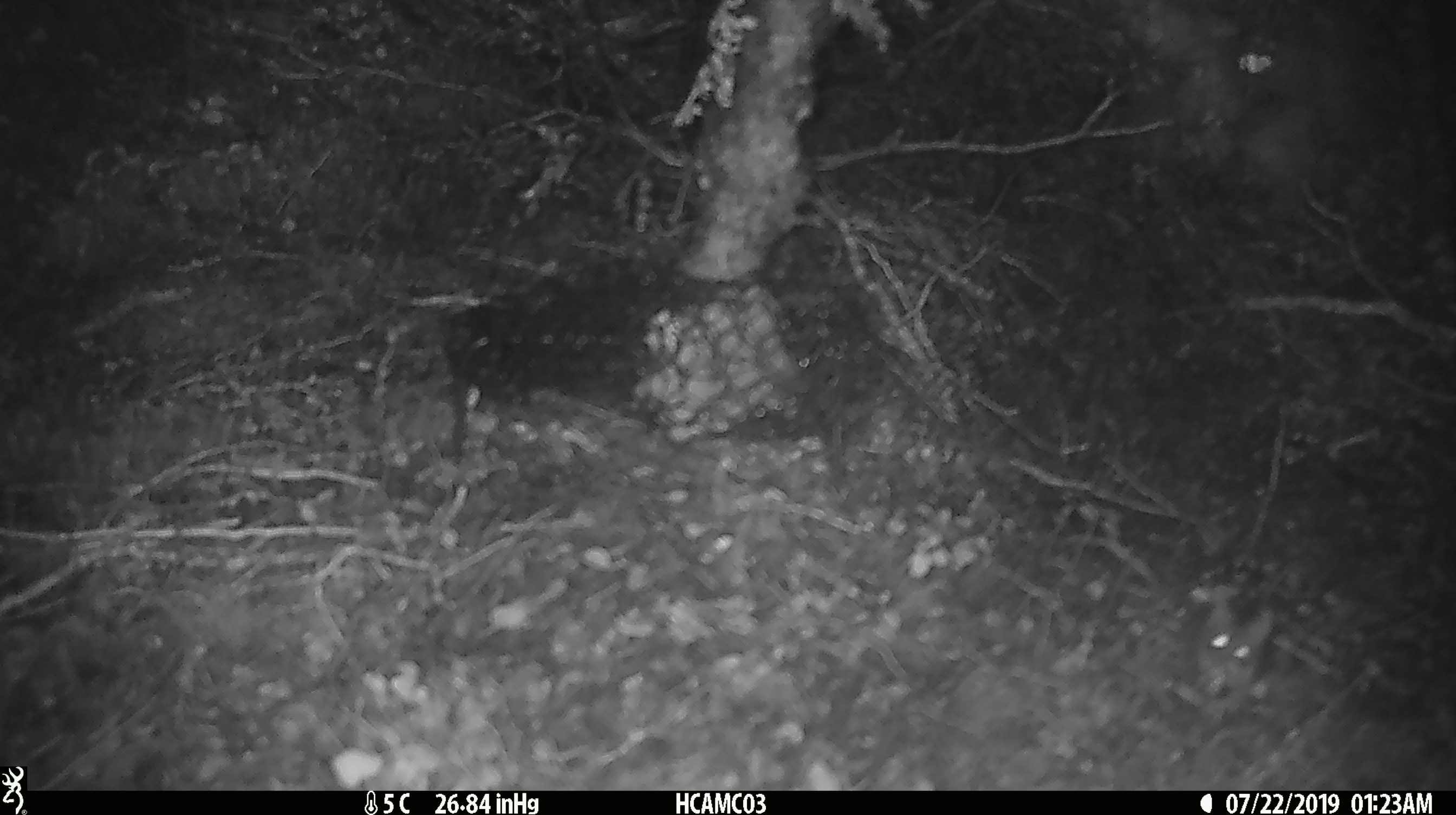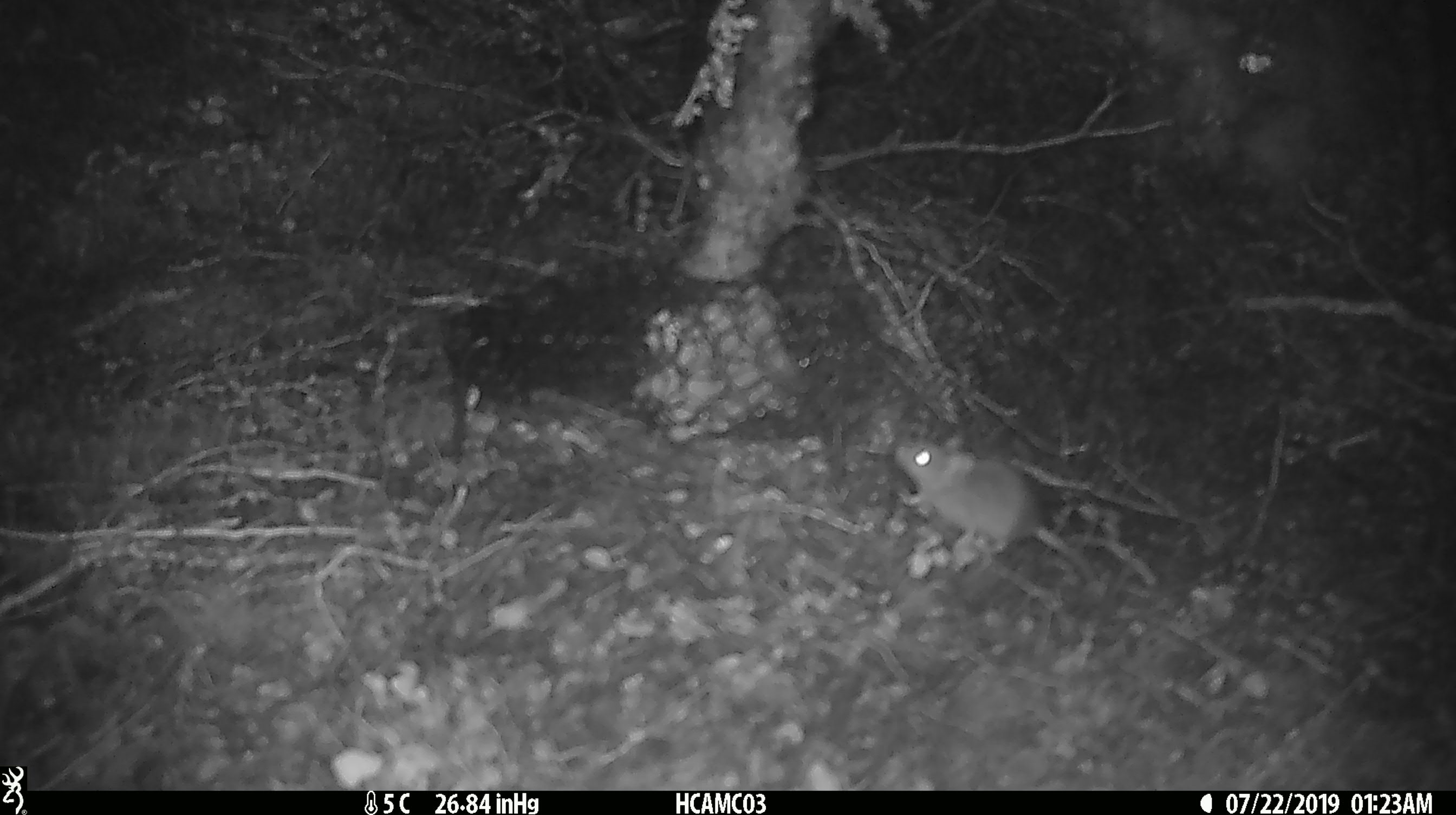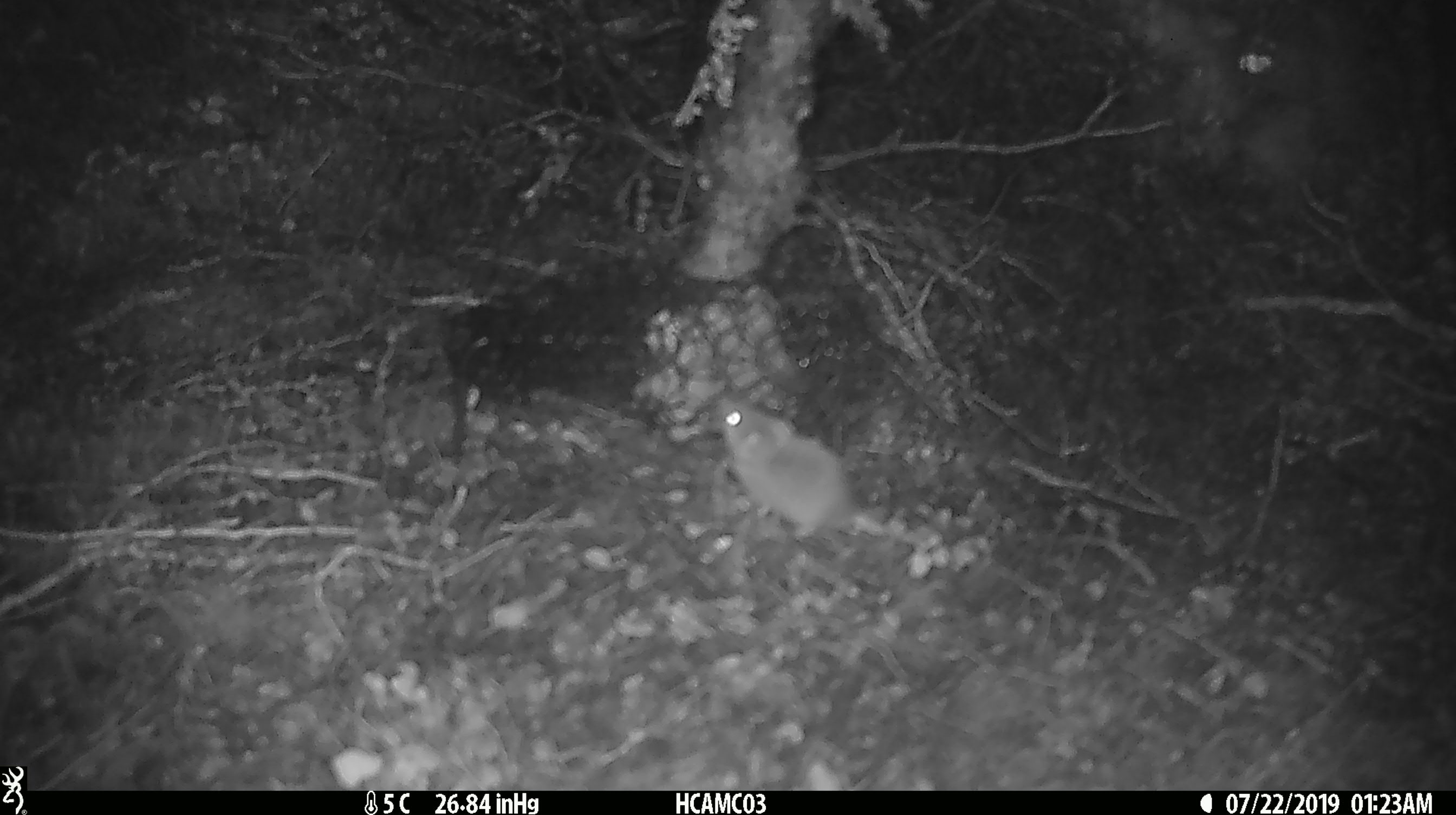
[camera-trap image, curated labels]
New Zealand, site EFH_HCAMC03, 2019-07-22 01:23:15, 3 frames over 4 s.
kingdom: Animalia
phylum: Chordata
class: Mammalia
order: Rodentia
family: Muridae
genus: Mus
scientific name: Mus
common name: mouse